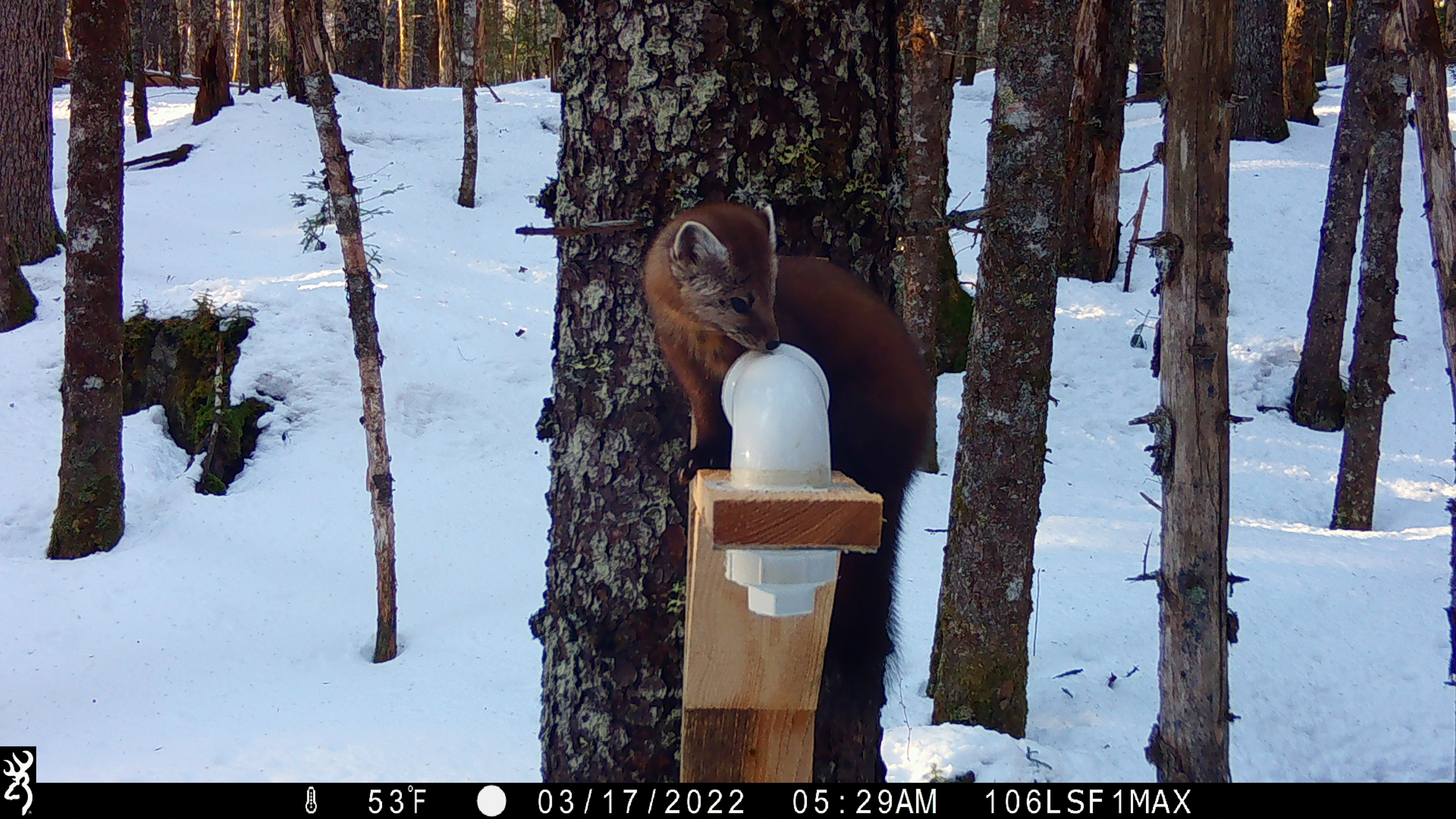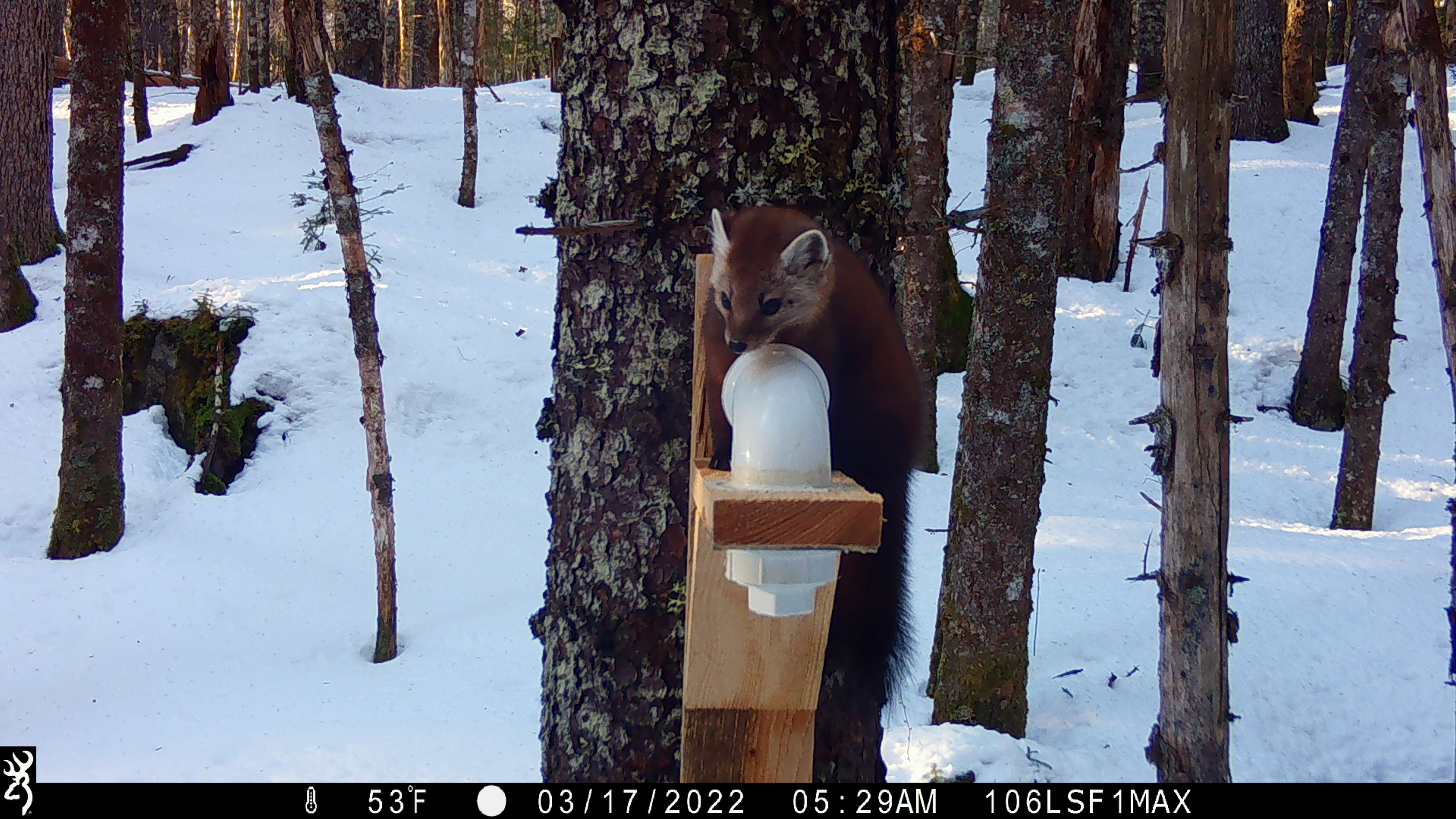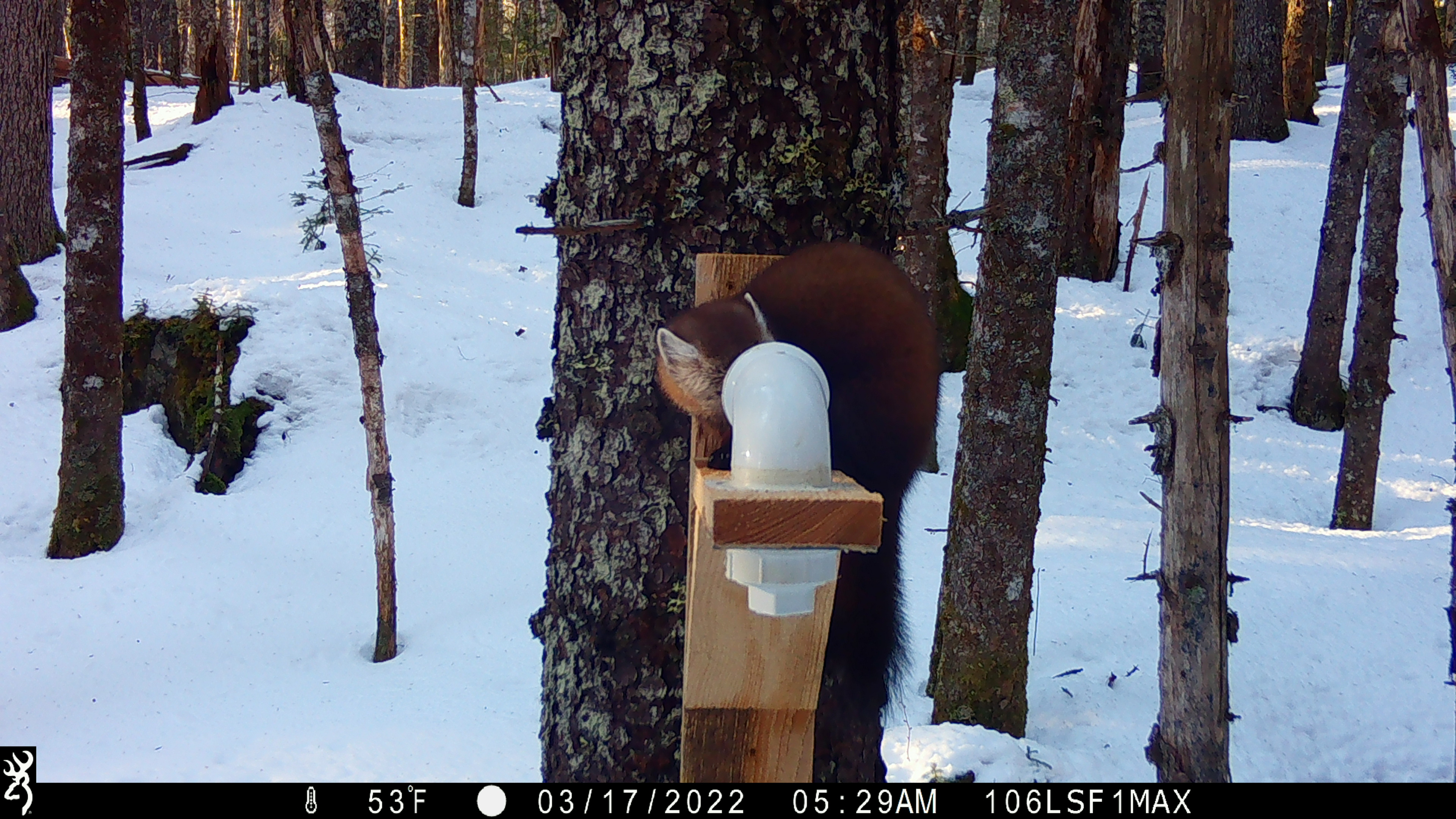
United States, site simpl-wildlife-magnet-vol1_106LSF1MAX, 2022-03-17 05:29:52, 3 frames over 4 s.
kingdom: Animalia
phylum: Chordata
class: Mammalia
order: Carnivora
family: Mustelidae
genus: Martes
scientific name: Martes americana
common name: american marten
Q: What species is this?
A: American marten (Martes americana).